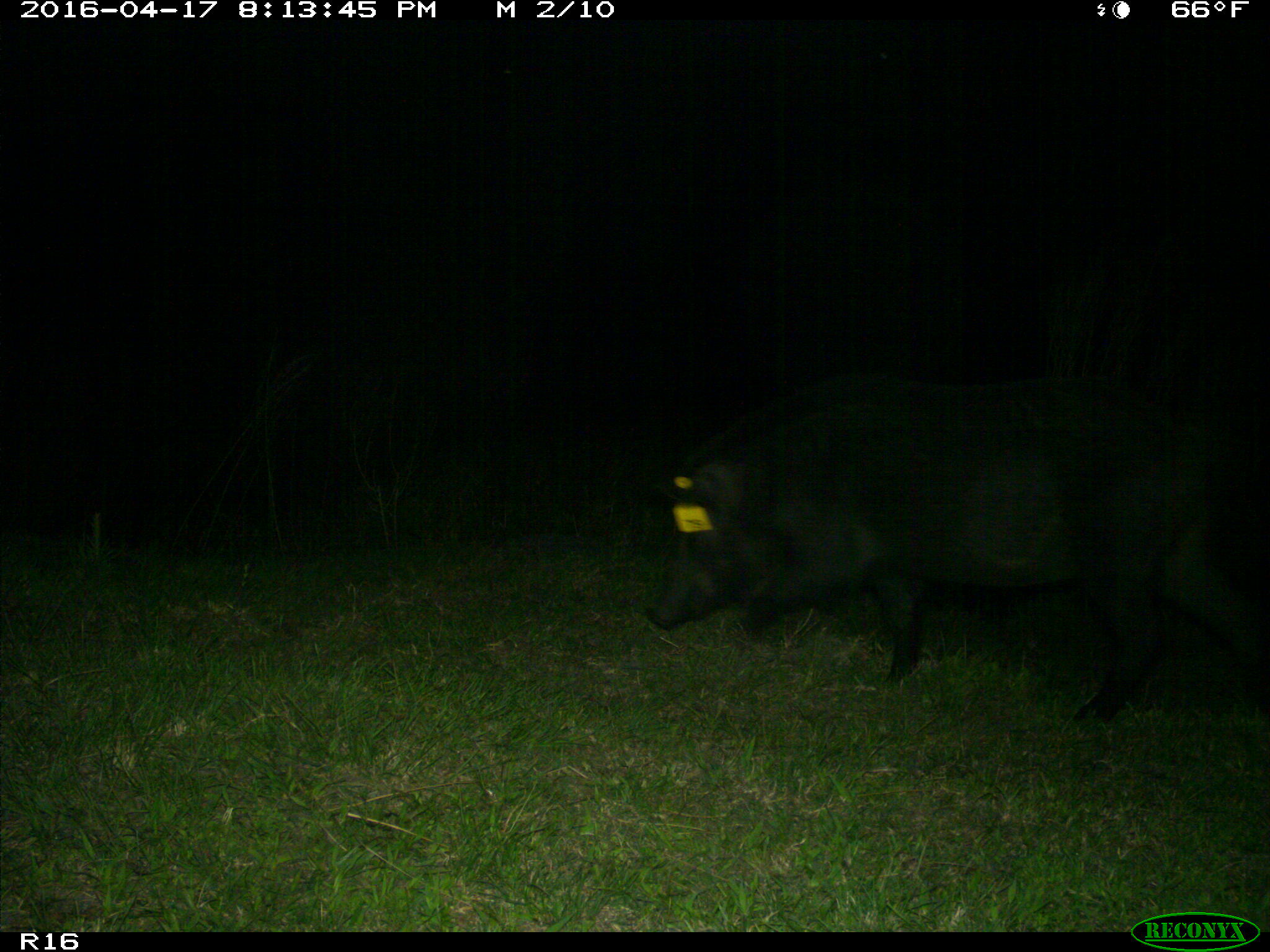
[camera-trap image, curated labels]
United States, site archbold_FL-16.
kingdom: Animalia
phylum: Chordata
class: Mammalia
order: Artiodactyla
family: Suidae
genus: Sus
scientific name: Sus scrofa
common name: wild boar